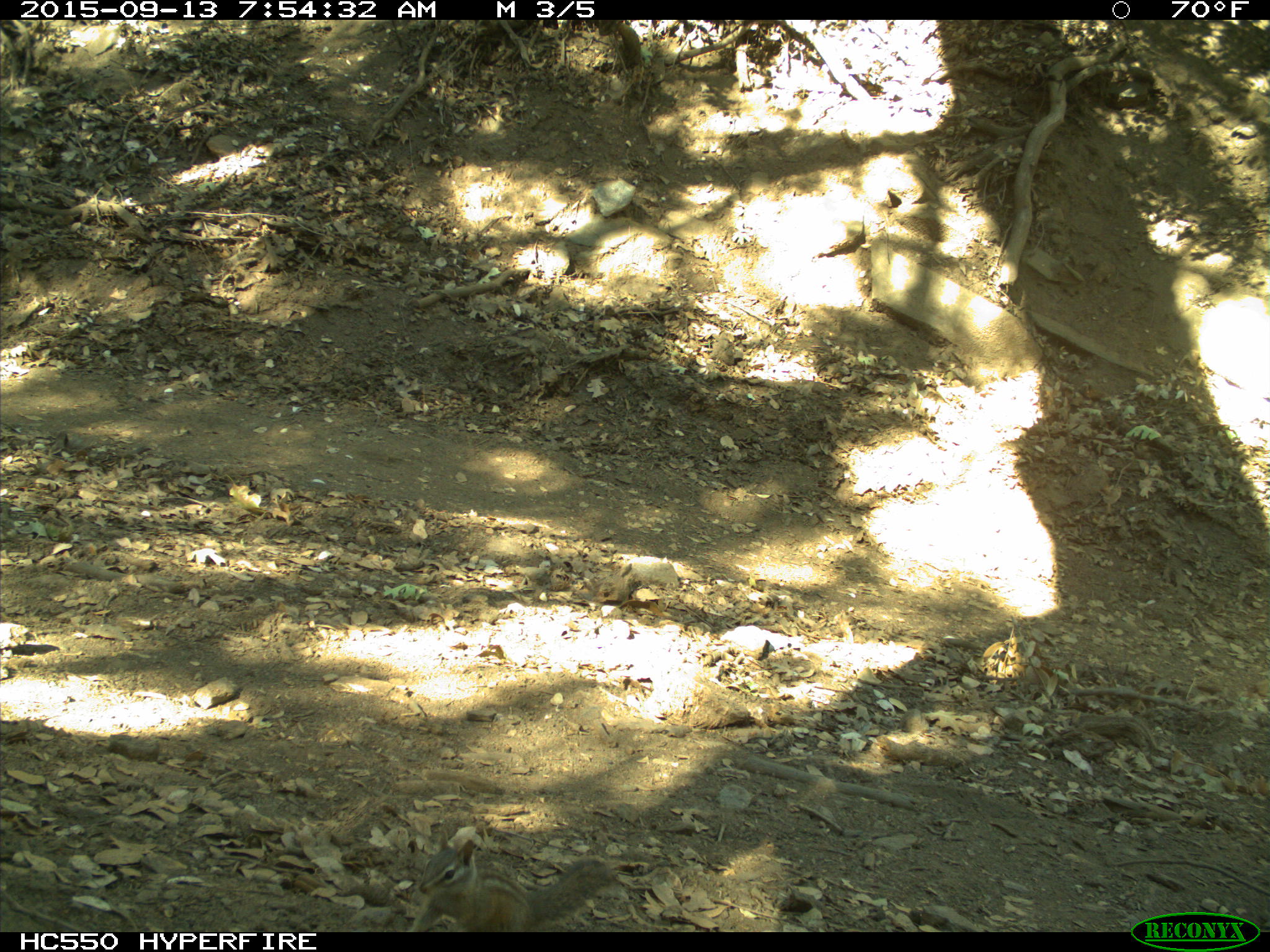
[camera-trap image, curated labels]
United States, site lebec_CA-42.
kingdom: Animalia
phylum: Chordata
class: Mammalia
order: Rodentia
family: Sciuridae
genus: Tamias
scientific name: Tamias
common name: chipmunk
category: unidentified chipmunk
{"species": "unidentified chipmunk (chipmunk) (Tamias)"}